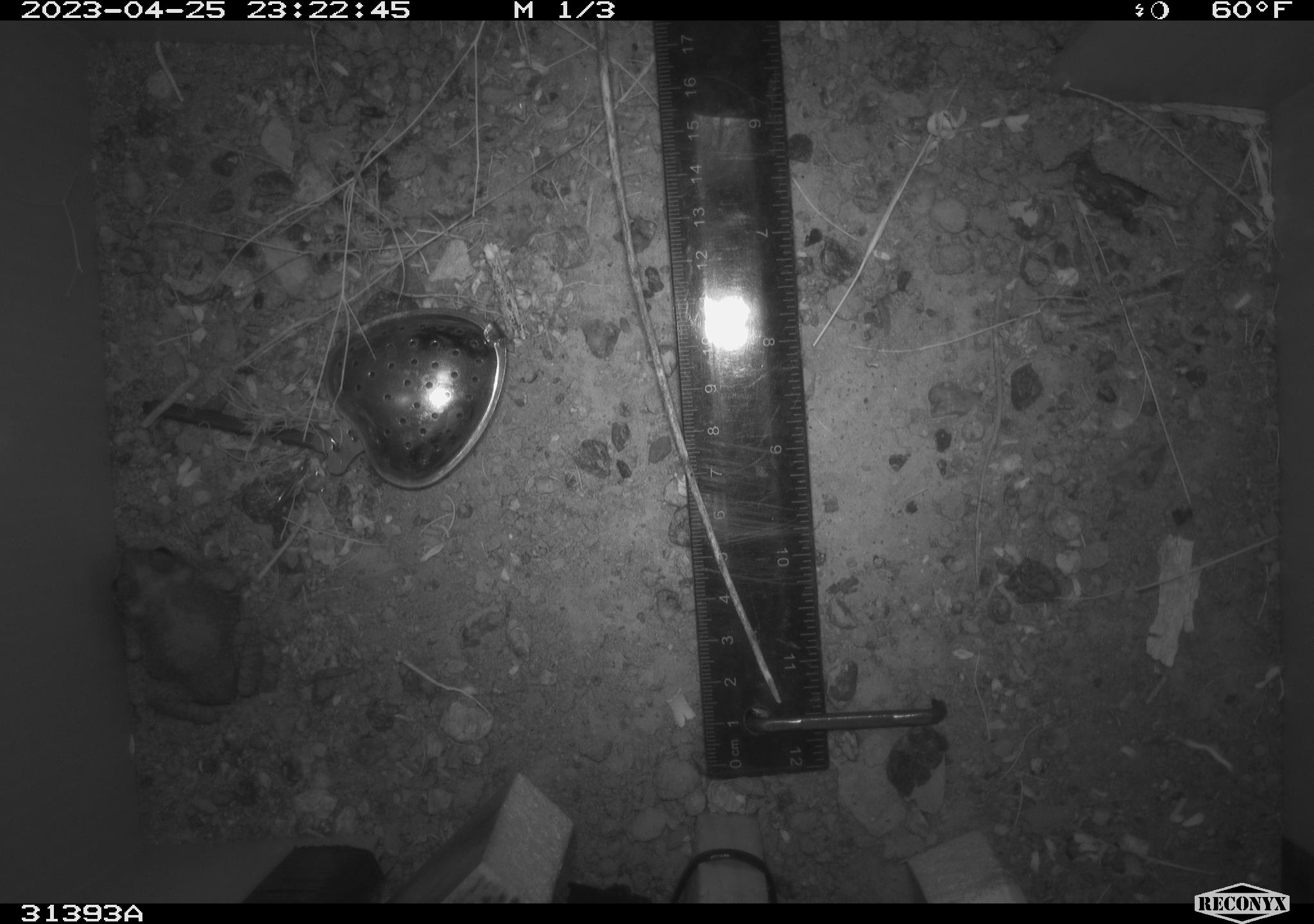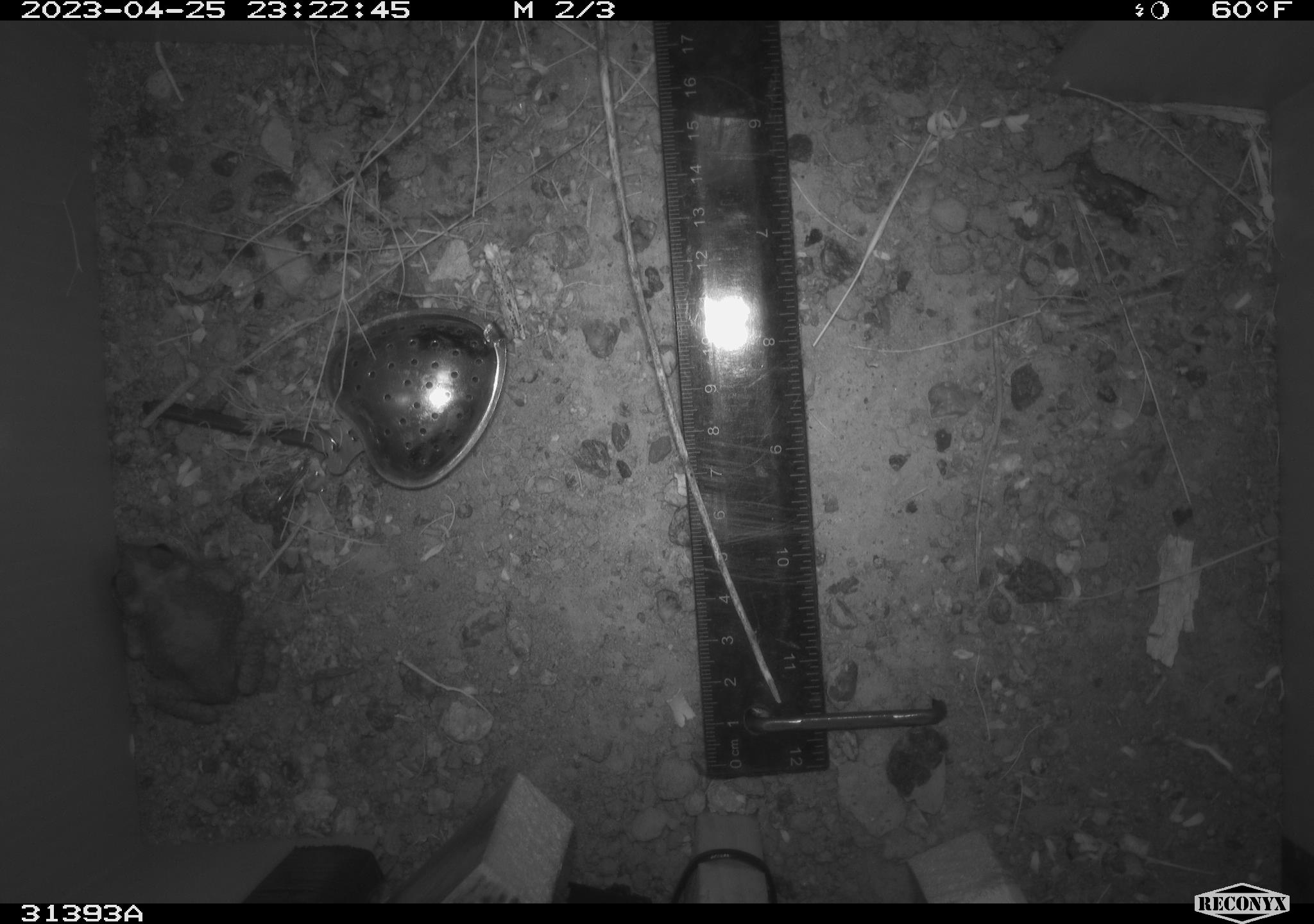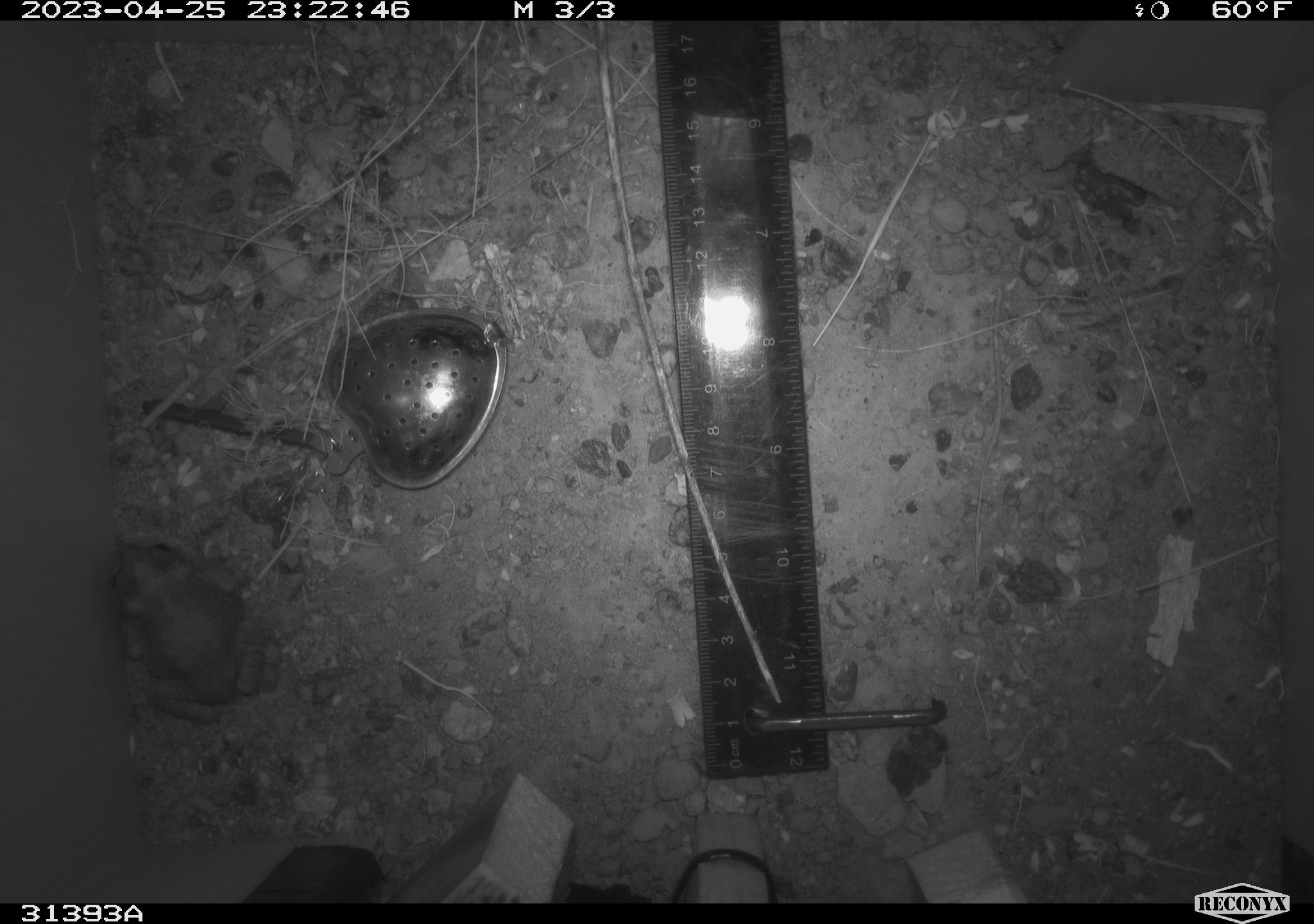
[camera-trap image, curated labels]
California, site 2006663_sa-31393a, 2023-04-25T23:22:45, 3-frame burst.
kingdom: Animalia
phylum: Chordata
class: Amphibia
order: Anura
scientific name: Anura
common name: frogs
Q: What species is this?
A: Frogs (Anura).